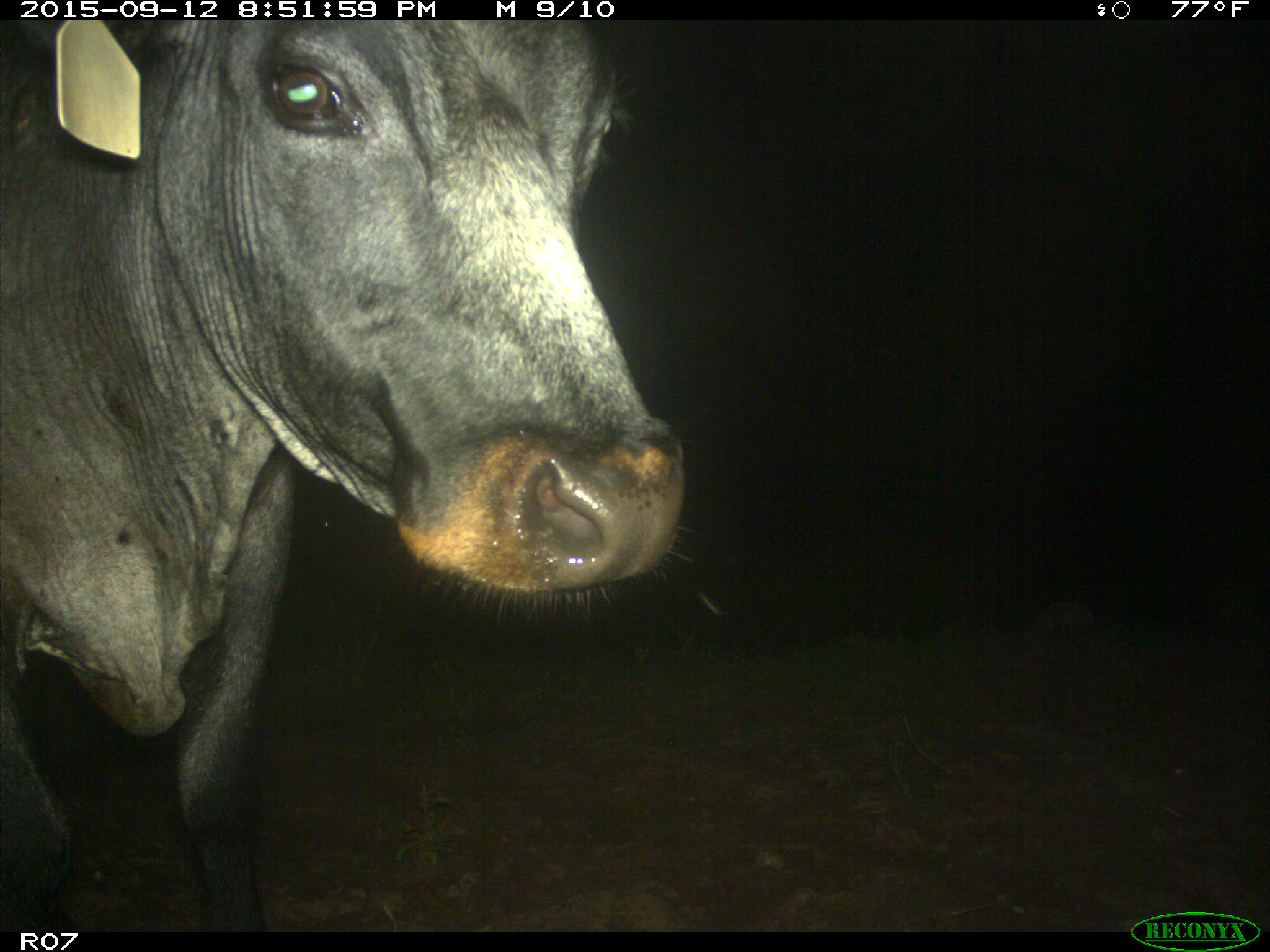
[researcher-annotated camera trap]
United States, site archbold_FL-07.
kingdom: Animalia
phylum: Chordata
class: Mammalia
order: Artiodactyla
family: Bovidae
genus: Bos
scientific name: Bos taurus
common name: domestic cow